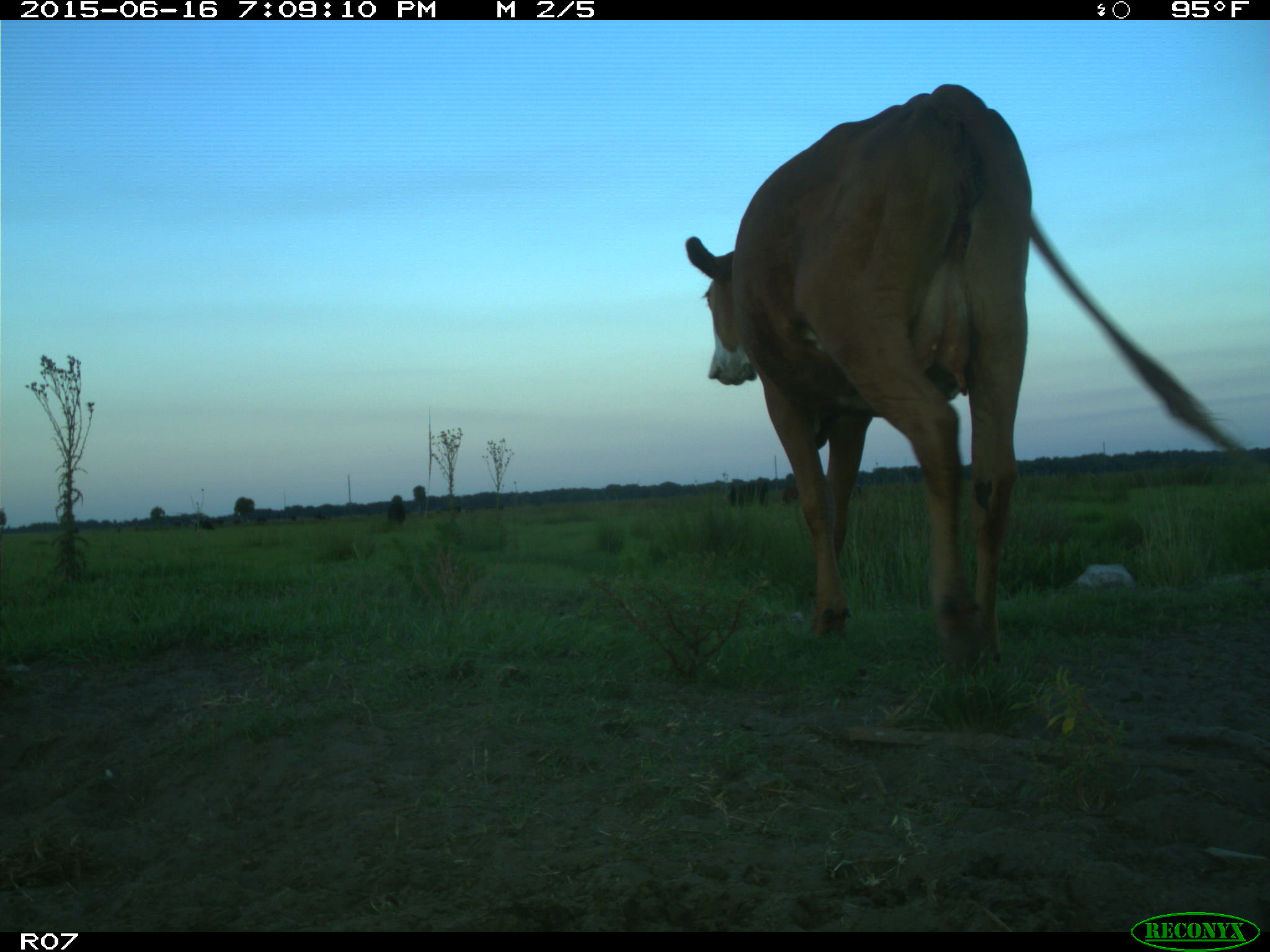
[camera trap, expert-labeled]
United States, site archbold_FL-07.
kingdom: Animalia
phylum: Chordata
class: Mammalia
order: Artiodactyla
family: Bovidae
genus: Bos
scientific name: Bos taurus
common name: domestic cow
Bos taurus (domestic cow).